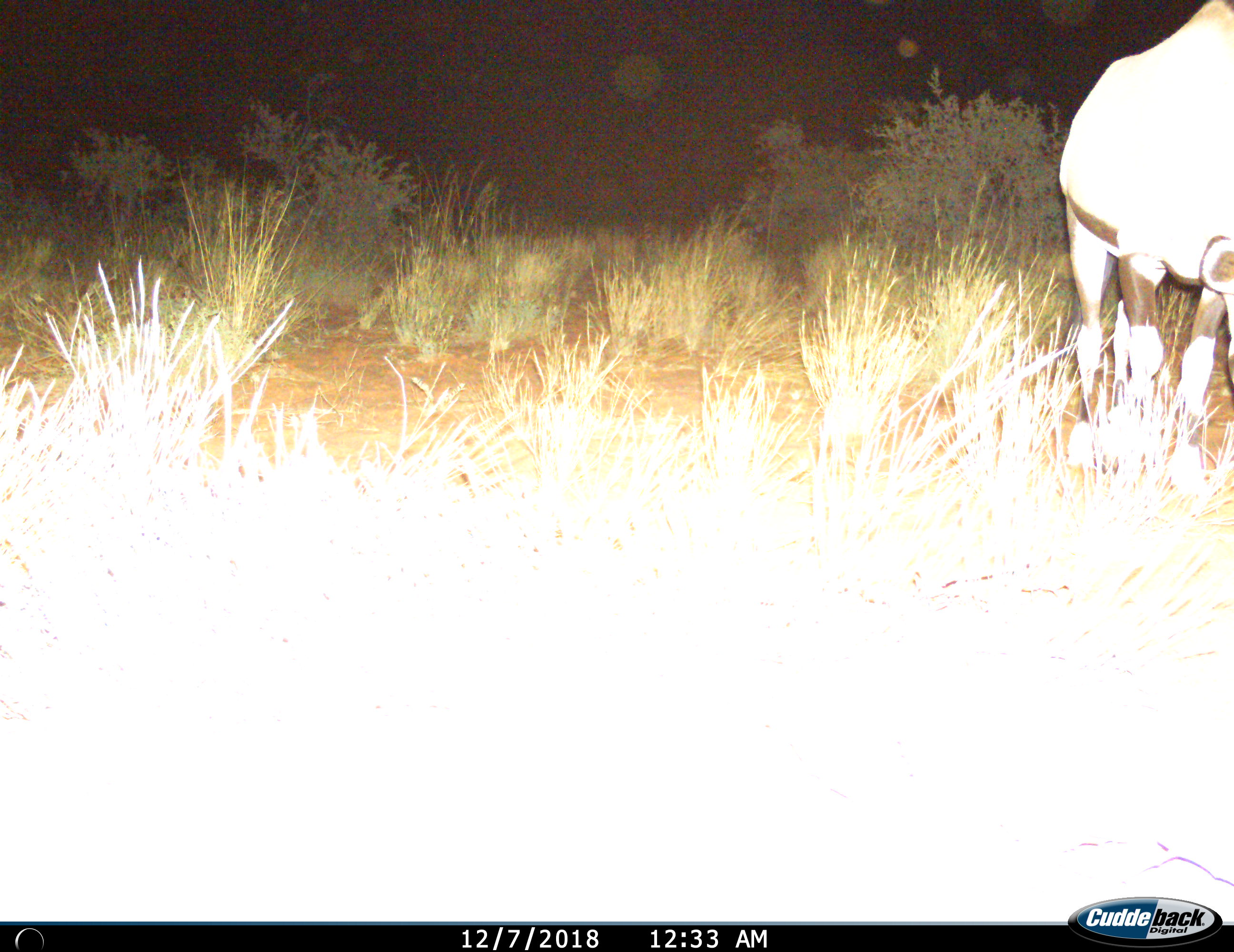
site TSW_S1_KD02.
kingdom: Animalia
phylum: Chordata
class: Mammalia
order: Artiodactyla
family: Bovidae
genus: Oryx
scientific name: Oryx gazella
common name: gemsbok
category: oryx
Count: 1.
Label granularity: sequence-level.